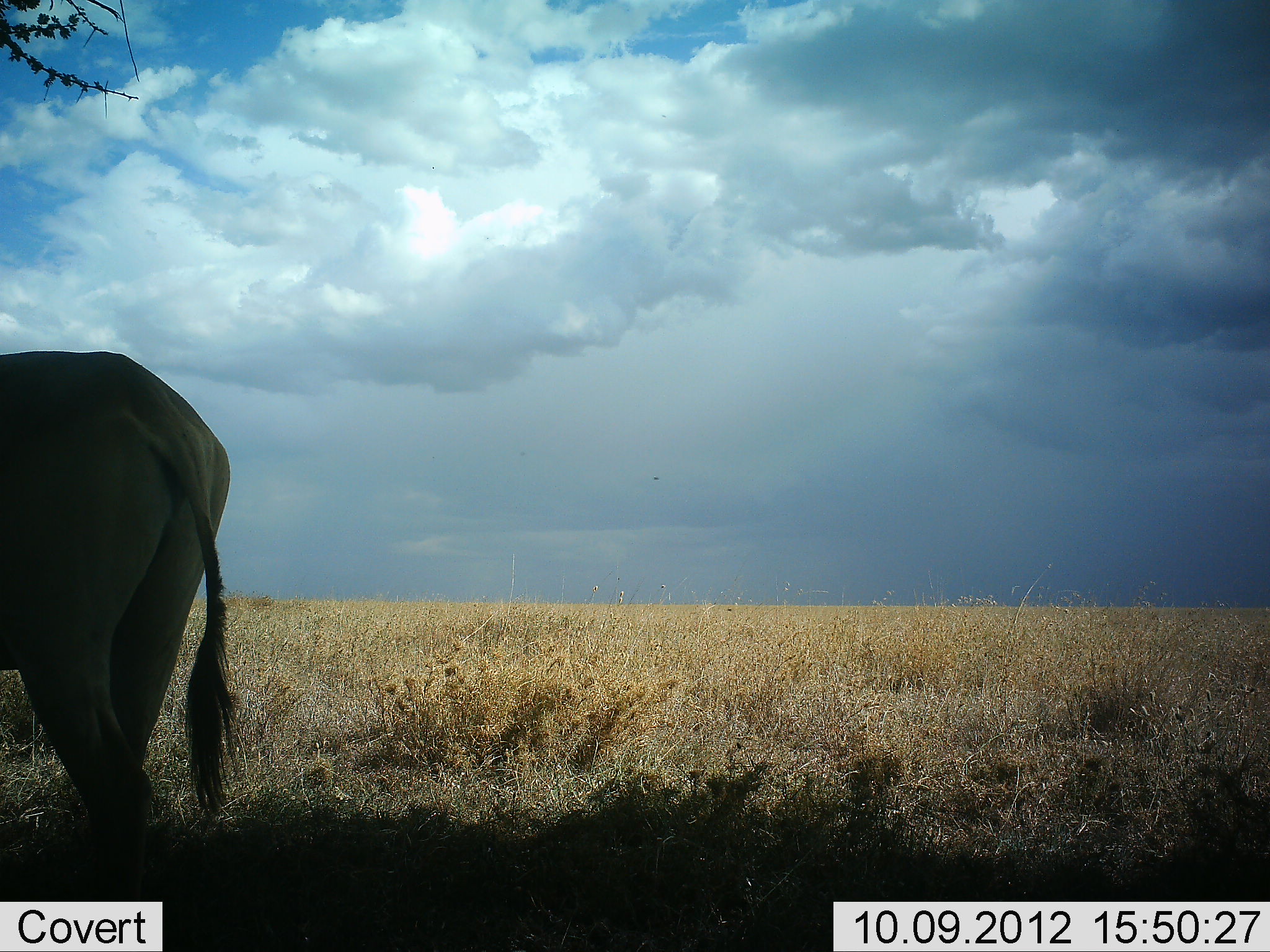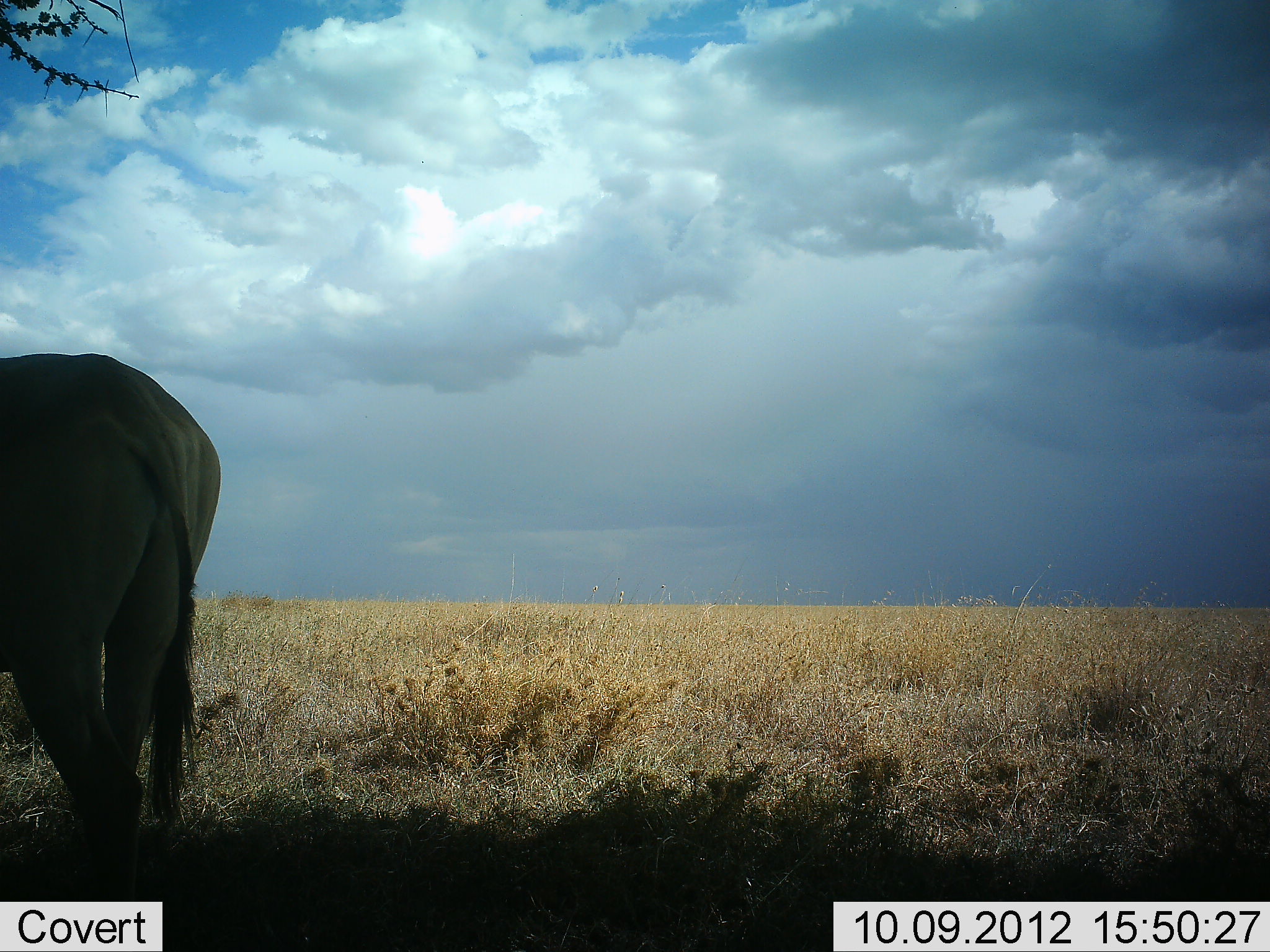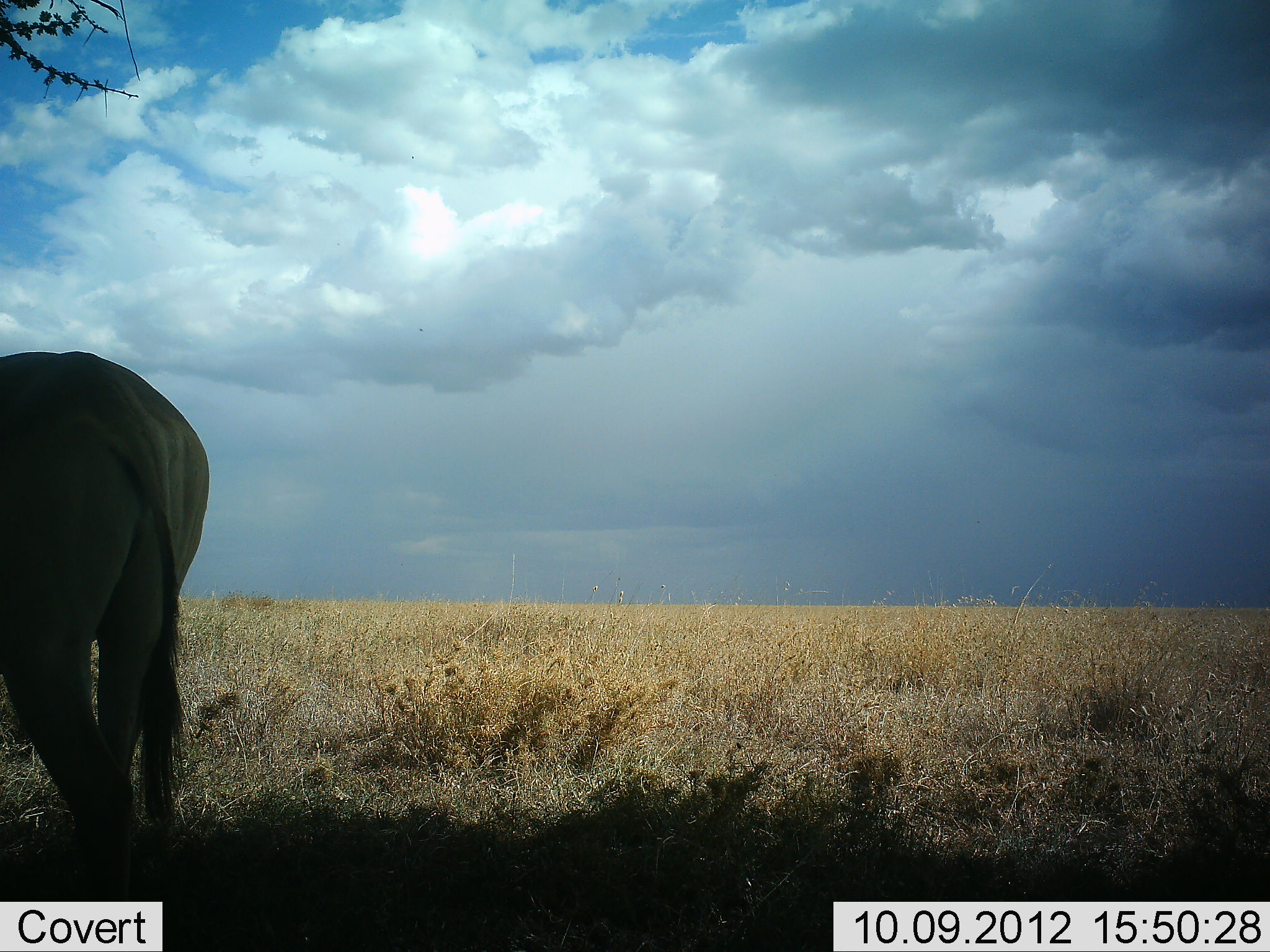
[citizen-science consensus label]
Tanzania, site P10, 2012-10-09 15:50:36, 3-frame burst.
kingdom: Animalia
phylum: Chordata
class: Mammalia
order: Artiodactyla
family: Bovidae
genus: Alcelaphus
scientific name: Alcelaphus buselaphus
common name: hartebeest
Hartebeest (Alcelaphus buselaphus), count 1. Behavior (volunteer vote fractions): standing 100%, resting 0%, moving 0%, interacting 0%. Young present (vote fraction): 0%. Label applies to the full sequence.